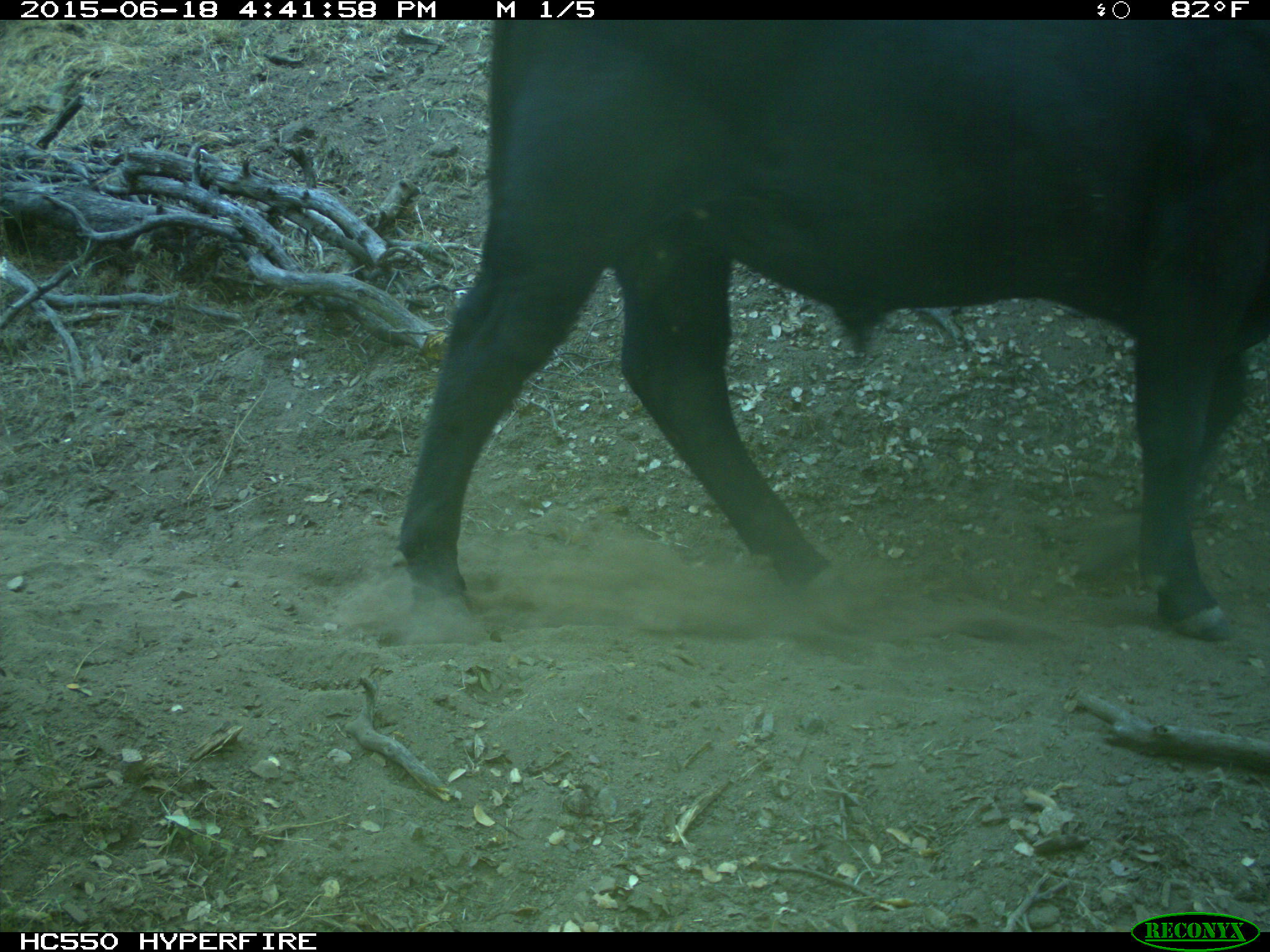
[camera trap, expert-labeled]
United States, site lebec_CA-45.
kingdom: Animalia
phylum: Chordata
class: Mammalia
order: Artiodactyla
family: Bovidae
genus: Bos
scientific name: Bos taurus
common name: domestic cow